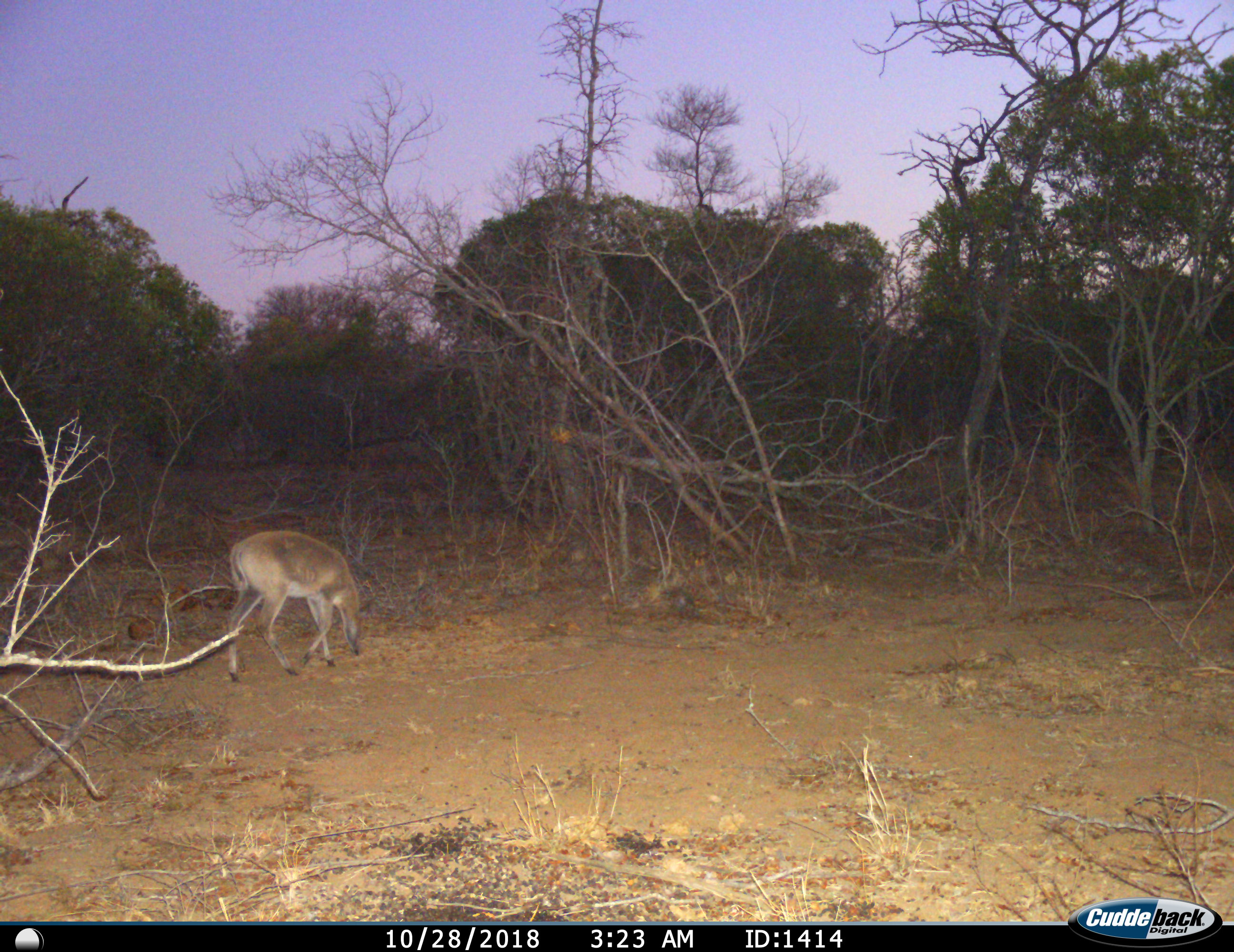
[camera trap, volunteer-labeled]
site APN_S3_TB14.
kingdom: Animalia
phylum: Chordata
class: Mammalia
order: Artiodactyla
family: Bovidae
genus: Sylvicapra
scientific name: Sylvicapra grimmia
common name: common duiker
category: duikercommongrey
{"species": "duikercommongrey (common duiker) (Sylvicapra grimmia)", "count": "1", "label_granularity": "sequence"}